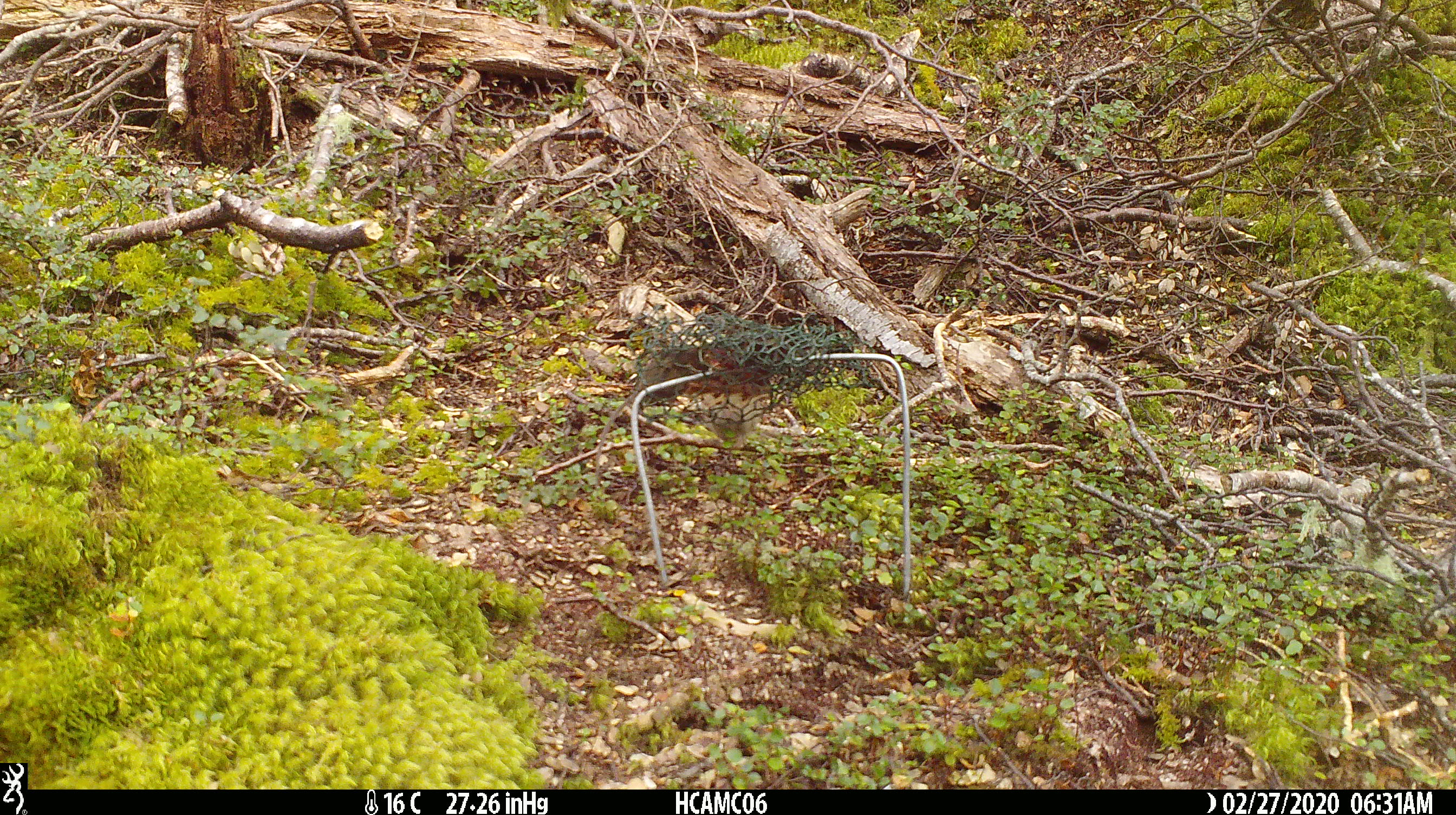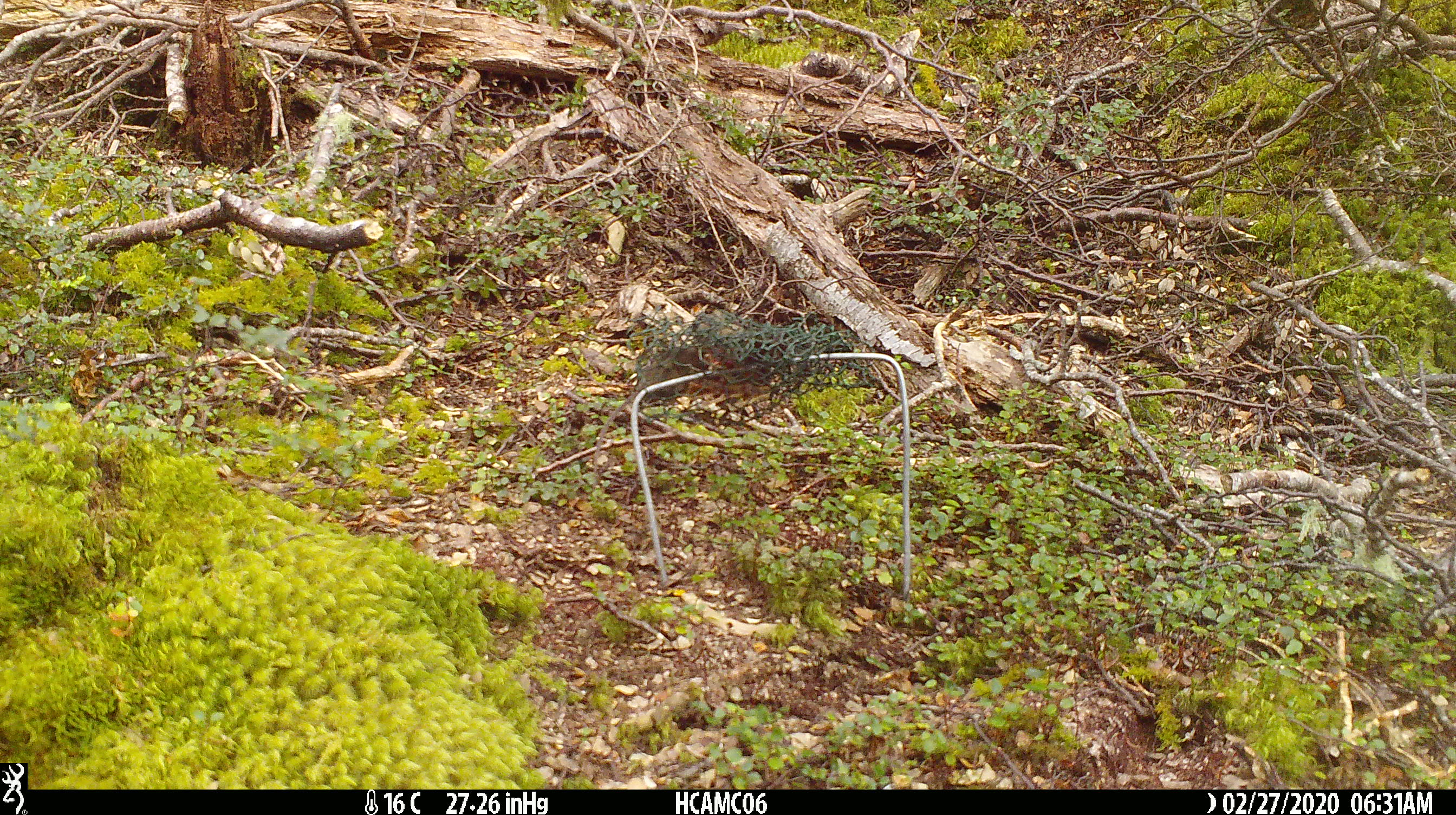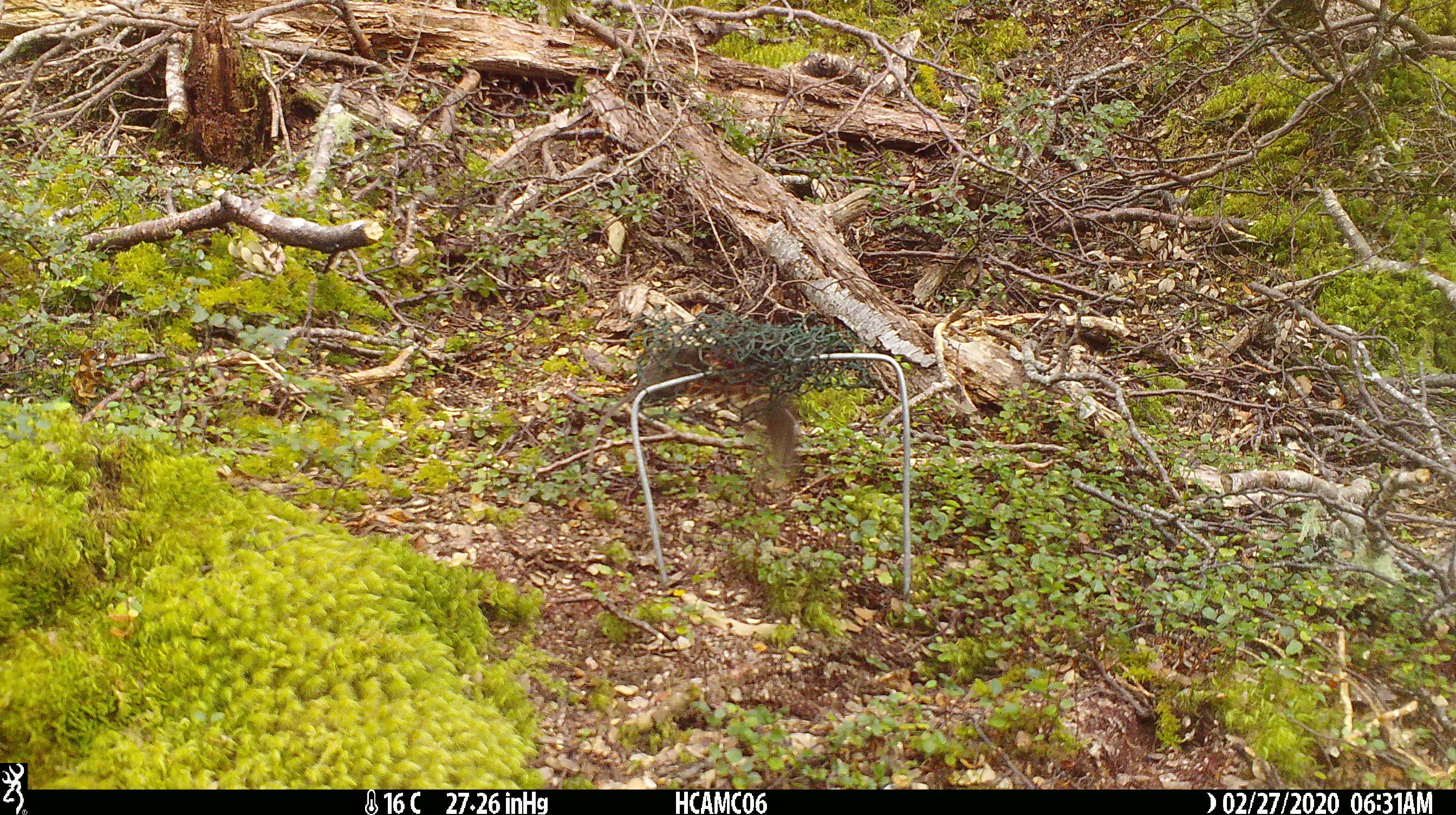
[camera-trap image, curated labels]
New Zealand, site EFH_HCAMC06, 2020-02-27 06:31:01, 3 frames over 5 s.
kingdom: Animalia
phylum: Chordata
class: Mammalia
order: Rodentia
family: Muridae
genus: Mus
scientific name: Mus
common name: mouse